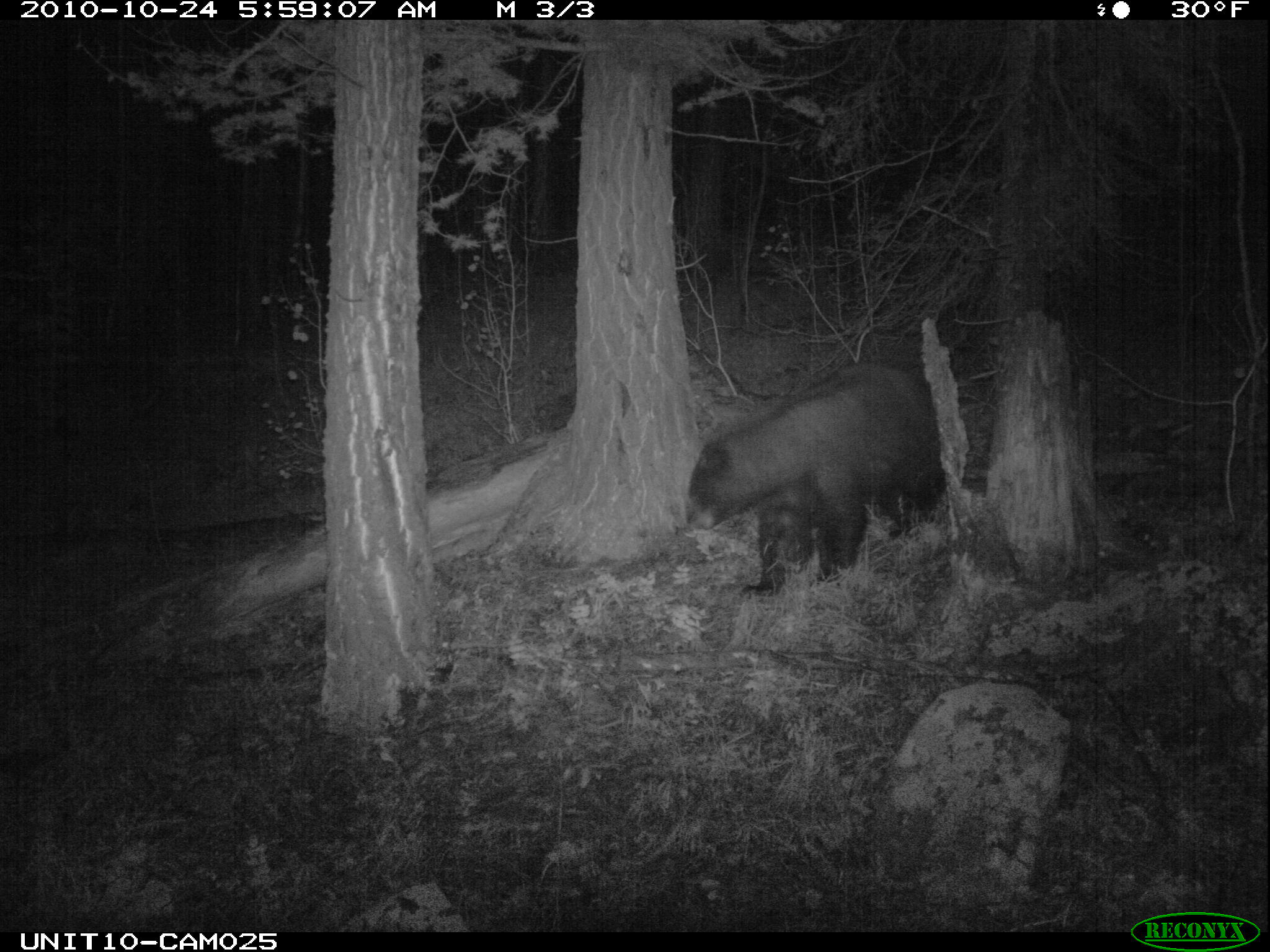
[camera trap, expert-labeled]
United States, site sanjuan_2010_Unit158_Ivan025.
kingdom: Animalia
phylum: Chordata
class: Mammalia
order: Carnivora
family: Ursidae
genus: Ursus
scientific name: Ursus americanus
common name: american black bear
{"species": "Ursus americanus (american black bear)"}